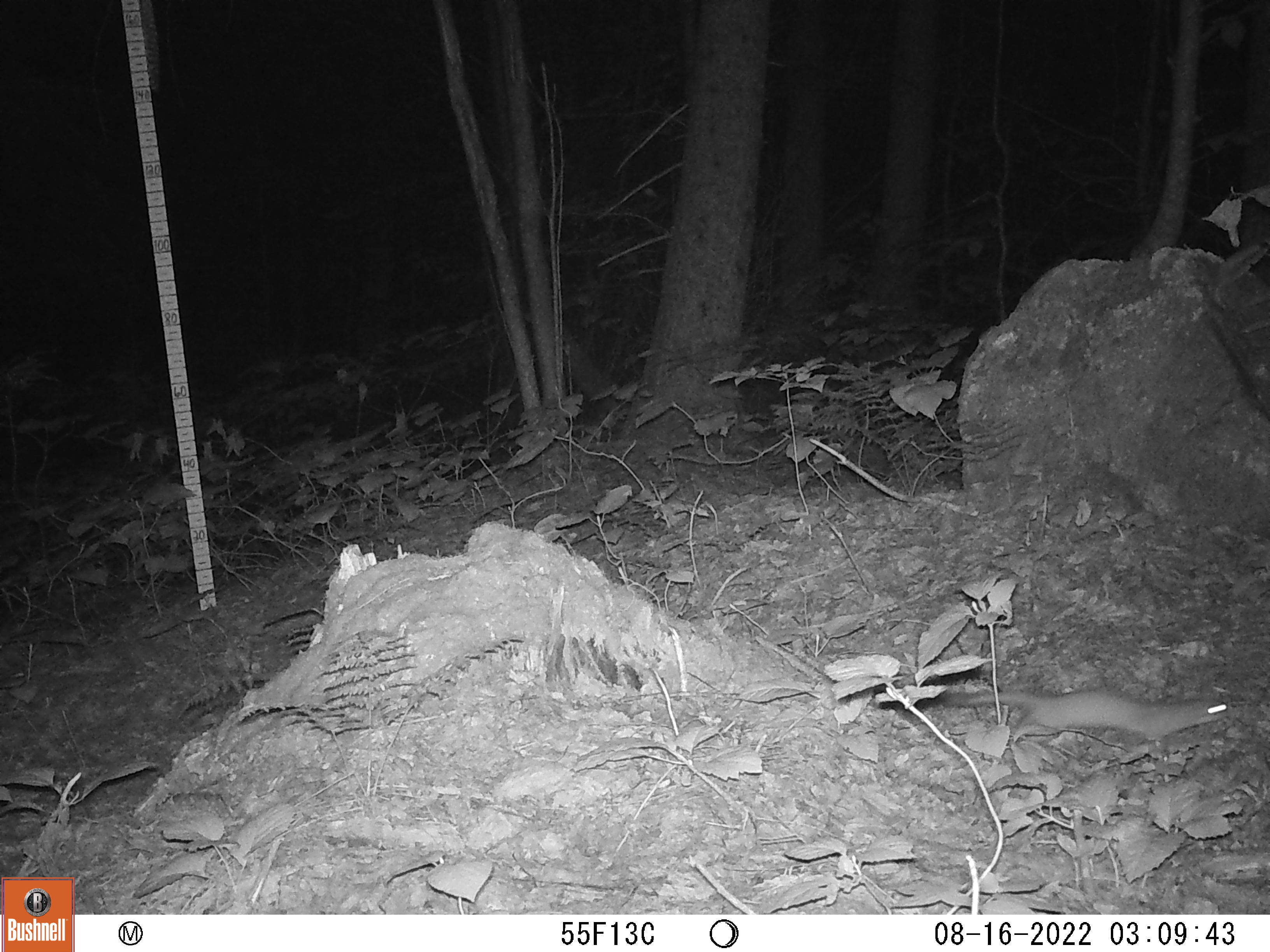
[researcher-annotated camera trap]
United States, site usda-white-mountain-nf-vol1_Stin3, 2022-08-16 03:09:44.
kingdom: Animalia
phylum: Chordata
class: Mammalia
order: Carnivora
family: Mustelidae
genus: Neogale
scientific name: Neogale frenata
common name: long-tailed weasel